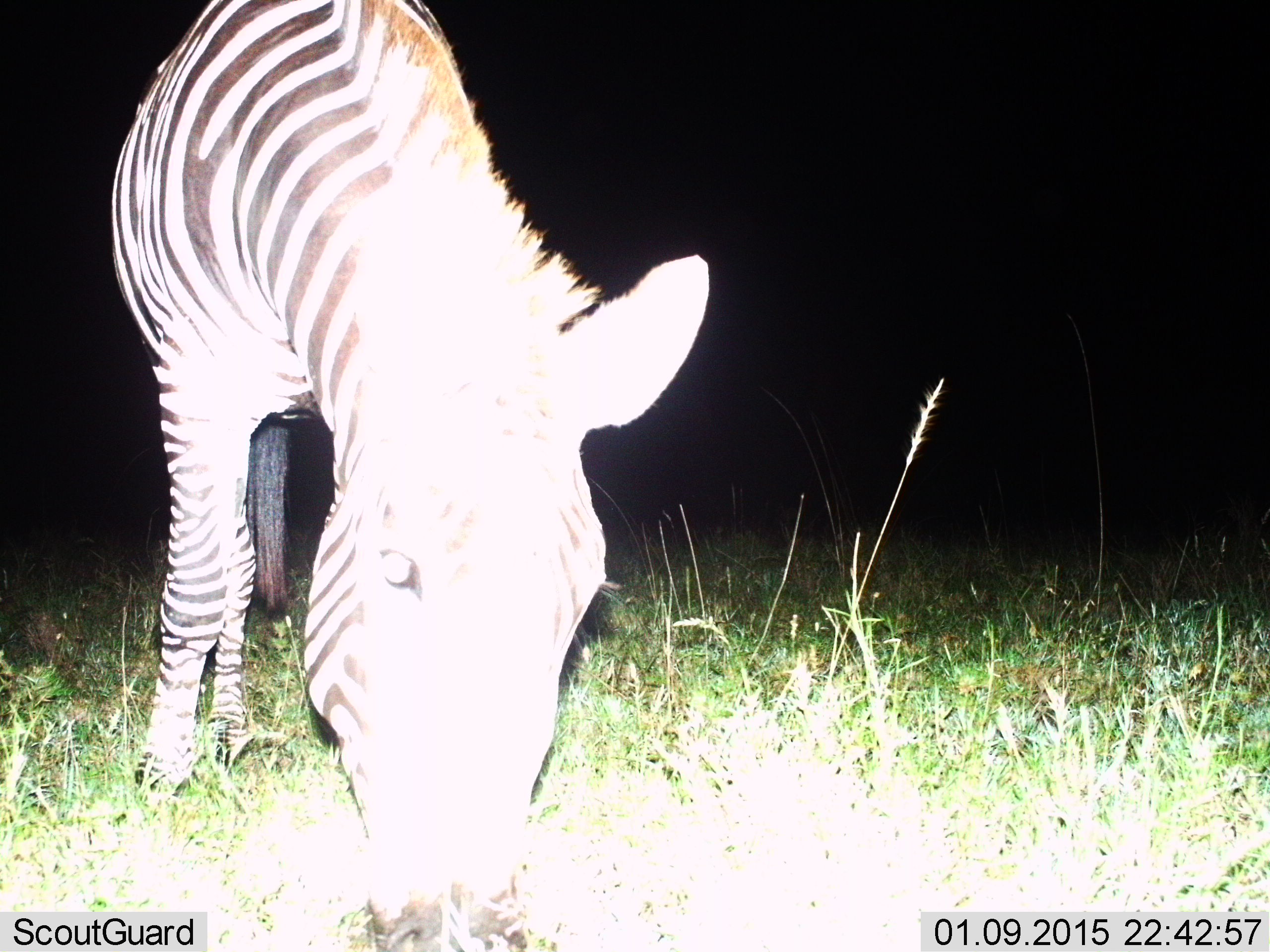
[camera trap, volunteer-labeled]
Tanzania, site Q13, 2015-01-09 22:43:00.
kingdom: Animalia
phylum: Chordata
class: Mammalia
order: Perissodactyla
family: Equidae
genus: Equus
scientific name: Equus quagga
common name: plains zebra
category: zebra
Zebra (plains zebra) (Equus quagga), count 1. Behavior (volunteer vote fractions): standing 40%, resting 0%, moving 0%, interacting 0%. Young present (vote fraction): 0%. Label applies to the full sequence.